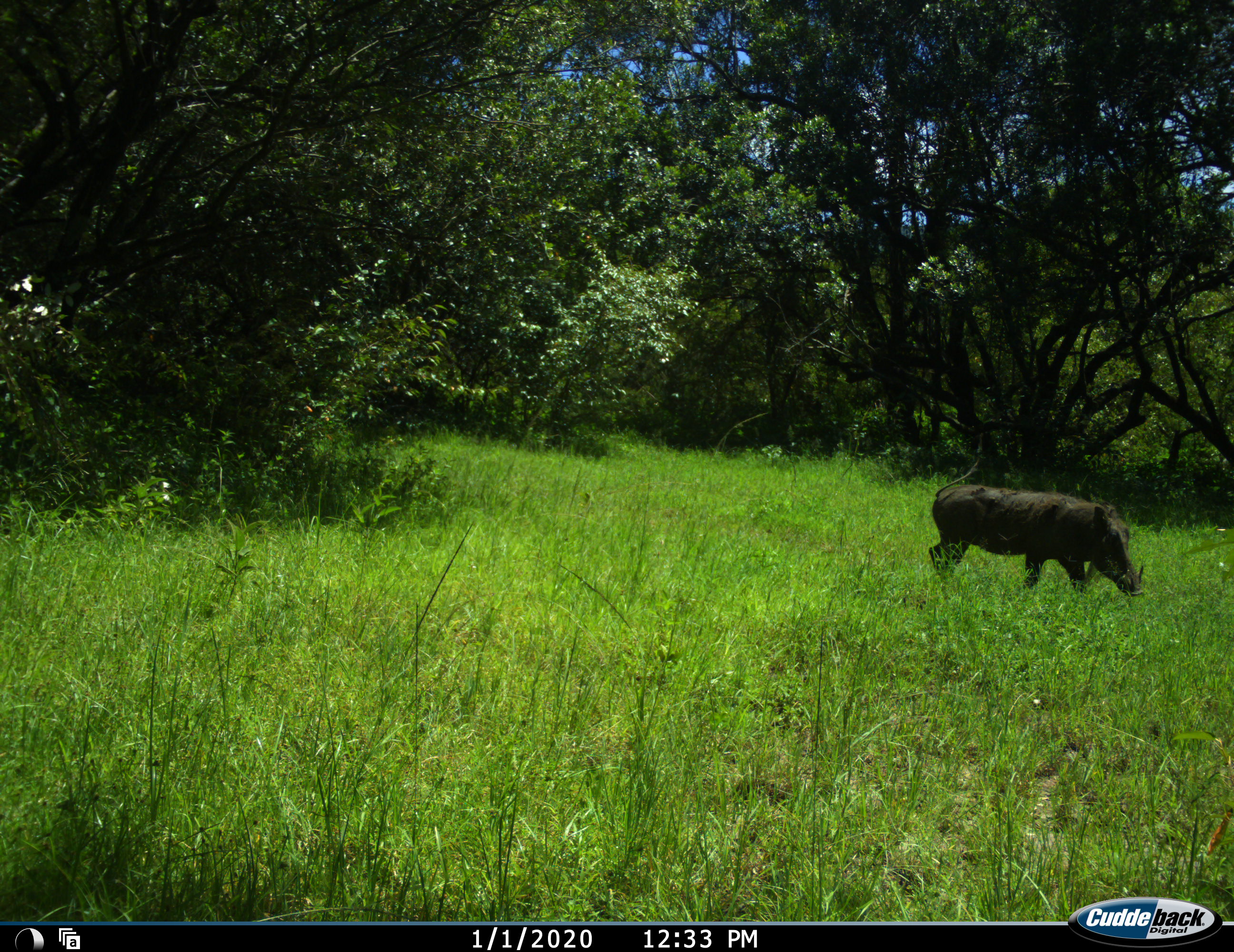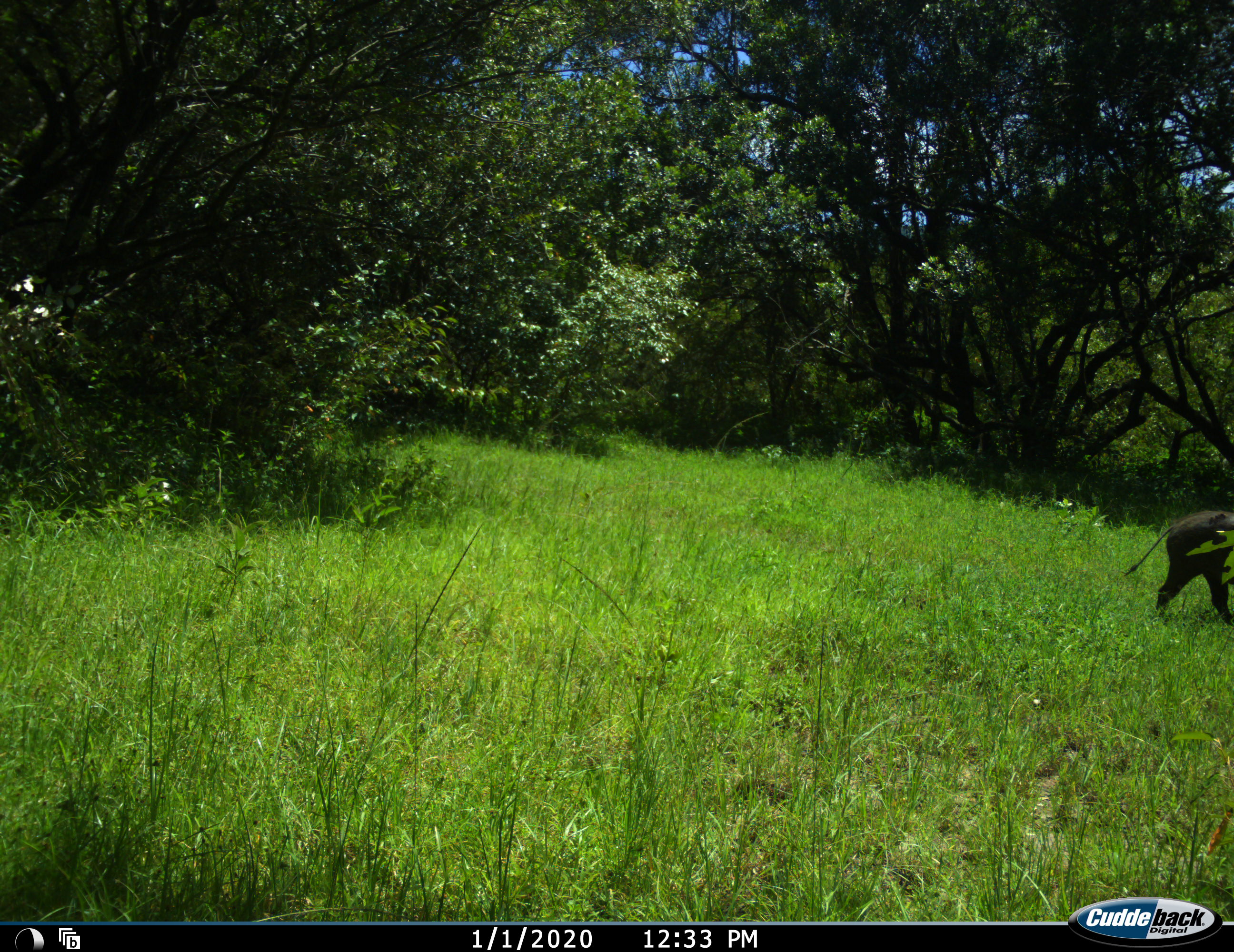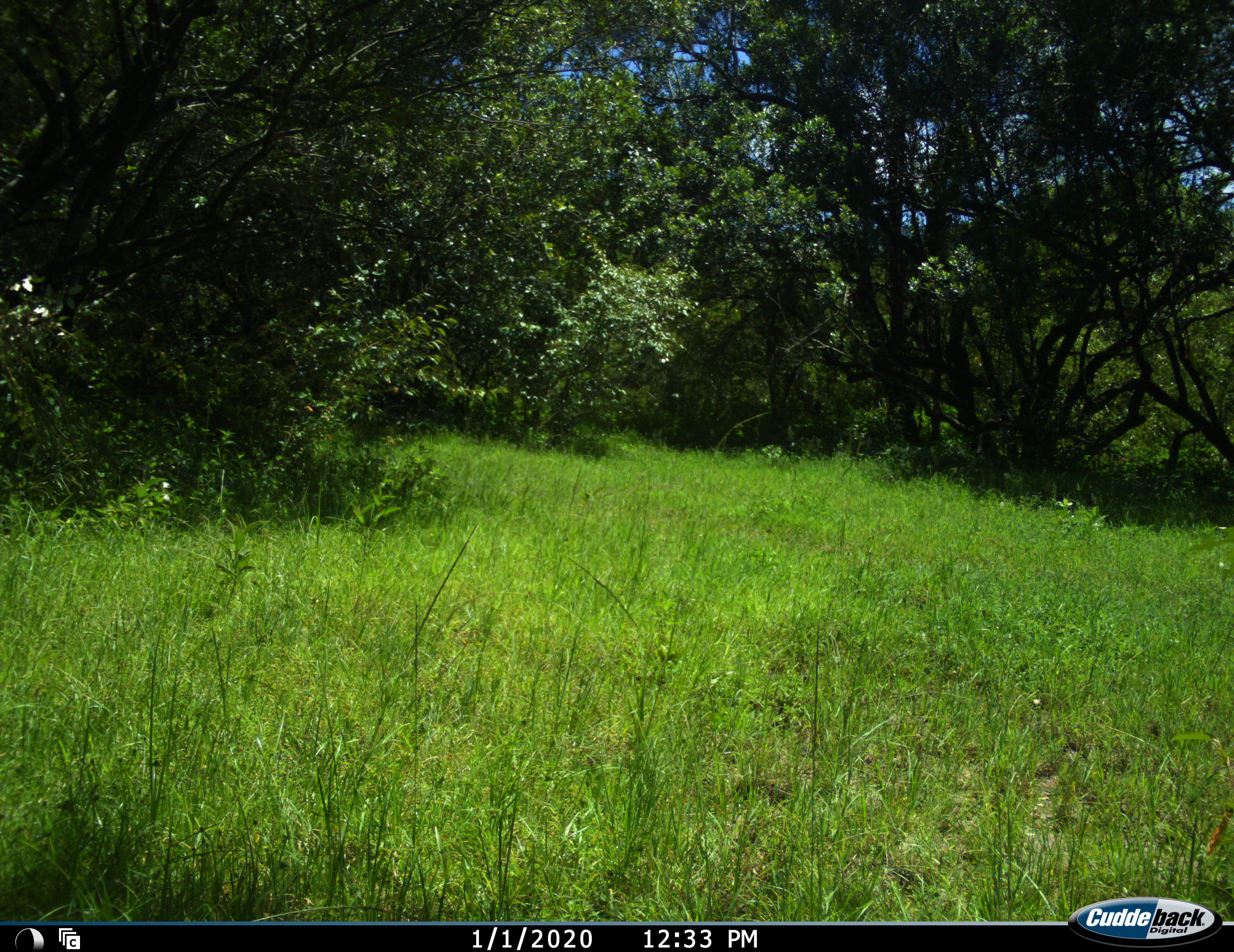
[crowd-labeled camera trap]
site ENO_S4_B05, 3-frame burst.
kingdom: Animalia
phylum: Chordata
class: Mammalia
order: Artiodactyla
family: Suidae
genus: Phacochoerus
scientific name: Phacochoerus africanus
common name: warthog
Warthog (Phacochoerus africanus), count 1. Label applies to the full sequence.